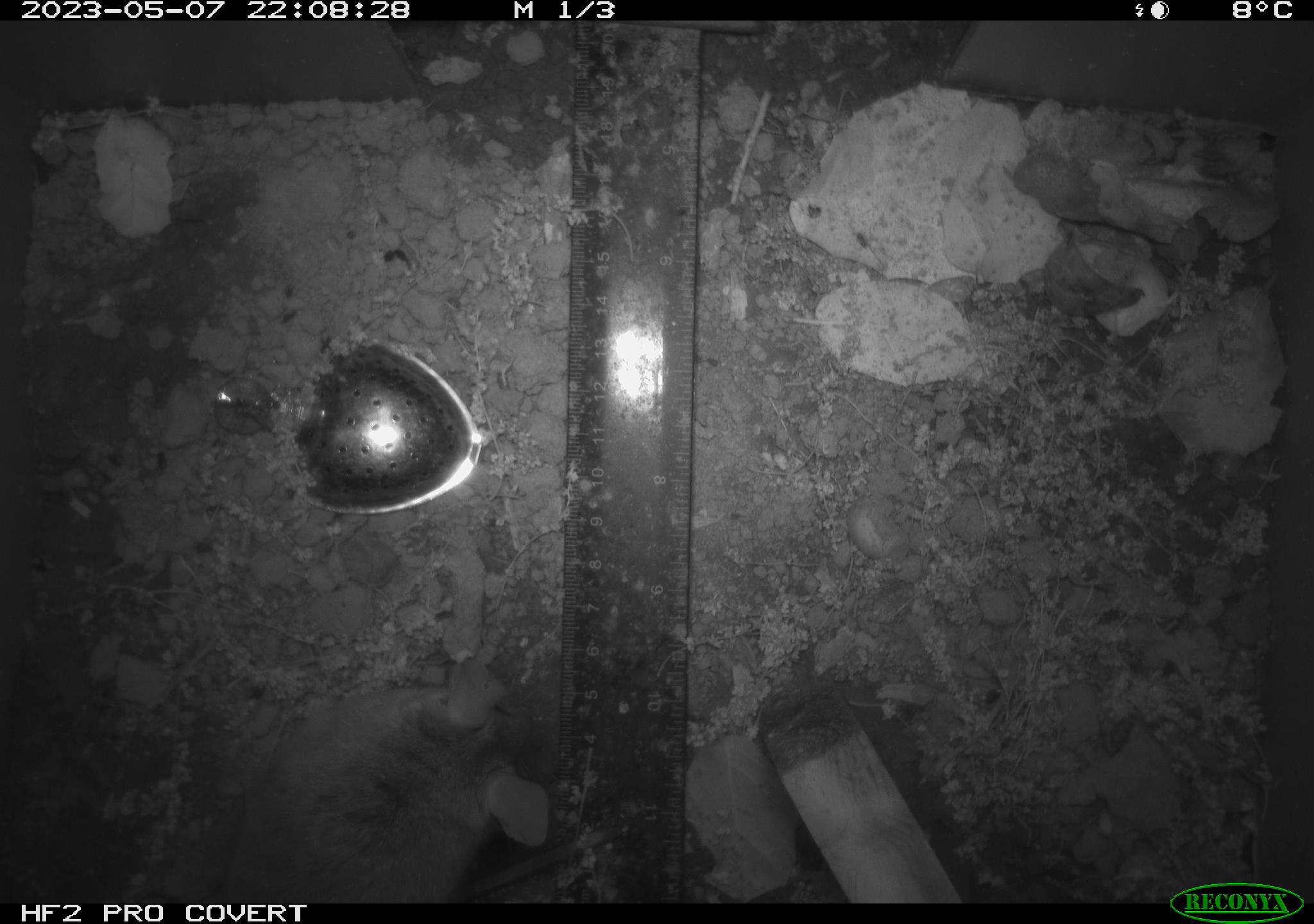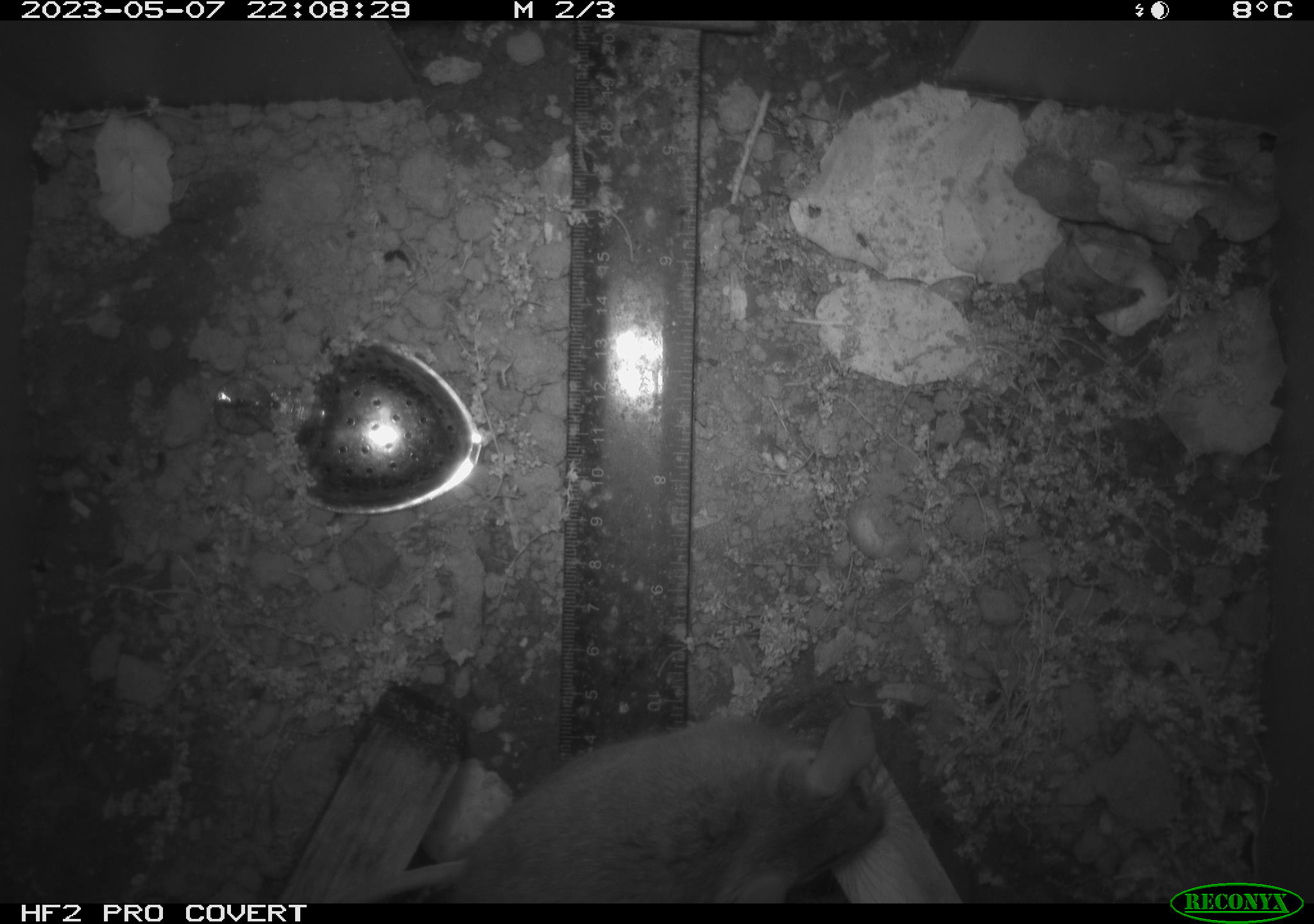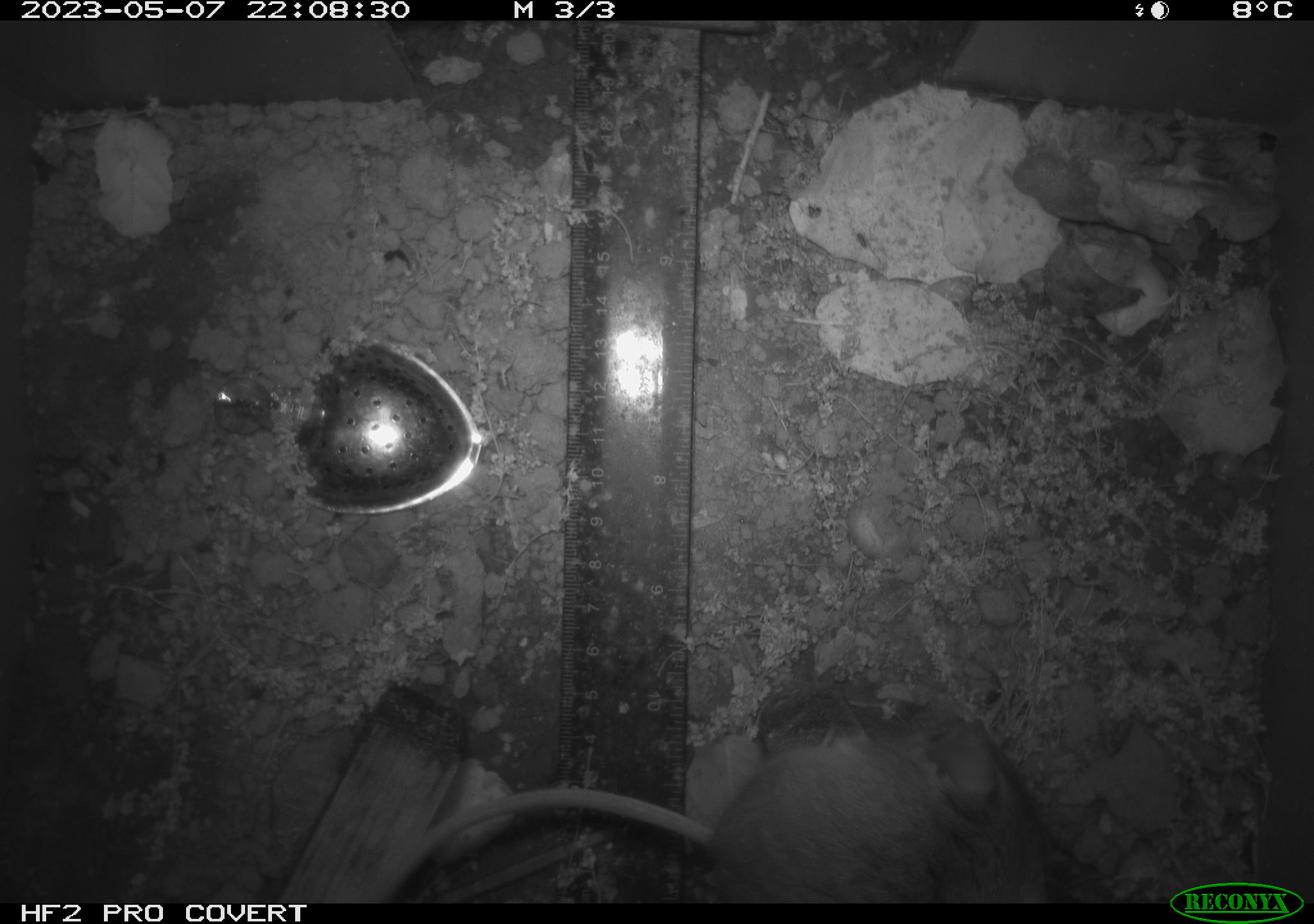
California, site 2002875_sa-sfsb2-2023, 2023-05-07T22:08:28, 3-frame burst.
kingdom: Animalia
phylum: Chordata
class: Mammalia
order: Rodentia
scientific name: Rodentia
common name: mouse species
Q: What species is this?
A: Mouse species (Rodentia).